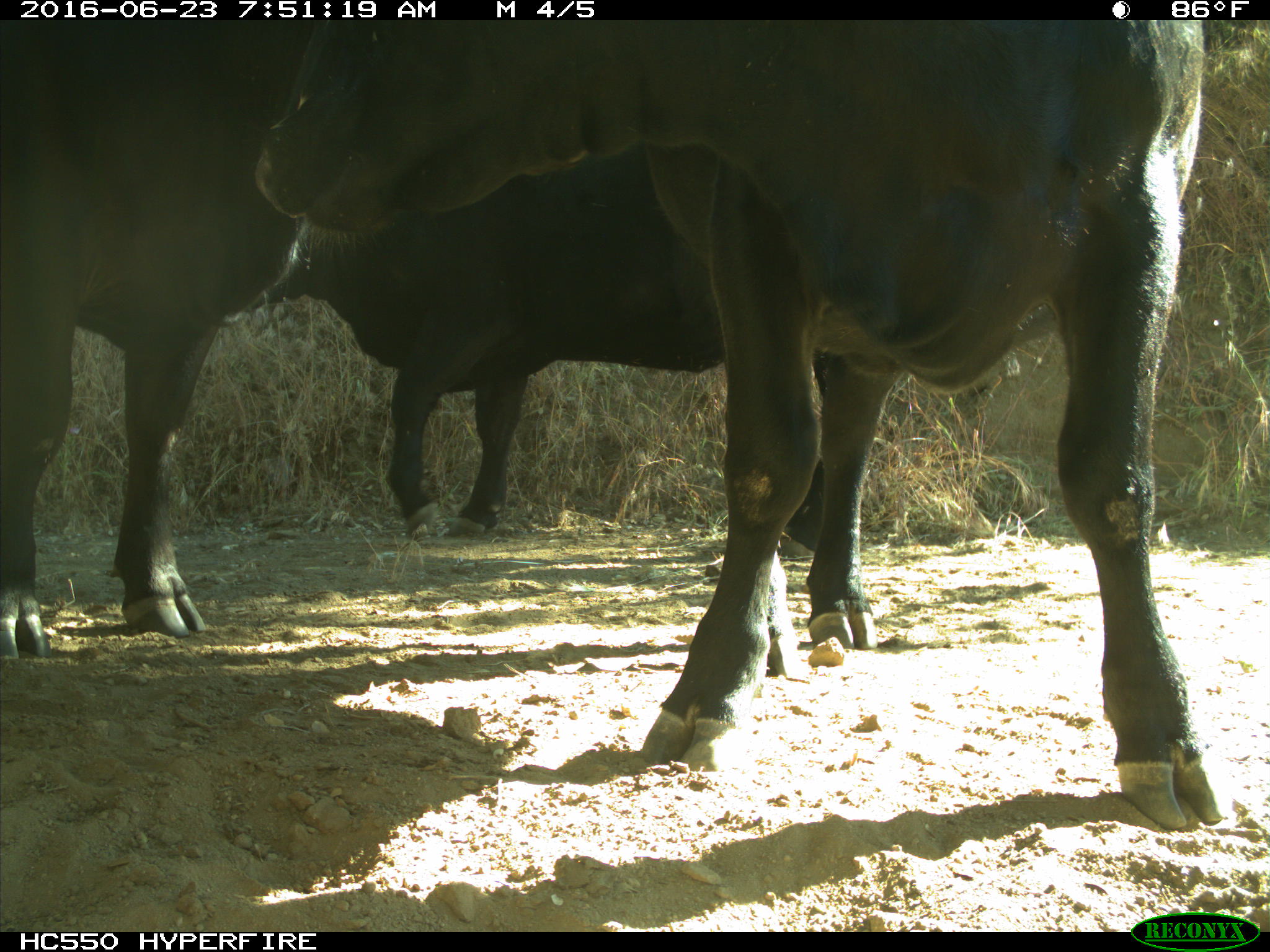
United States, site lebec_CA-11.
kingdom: Animalia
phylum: Chordata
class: Mammalia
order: Artiodactyla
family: Bovidae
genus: Bos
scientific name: Bos taurus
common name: domestic cow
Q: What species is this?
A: Bos taurus (domestic cow).